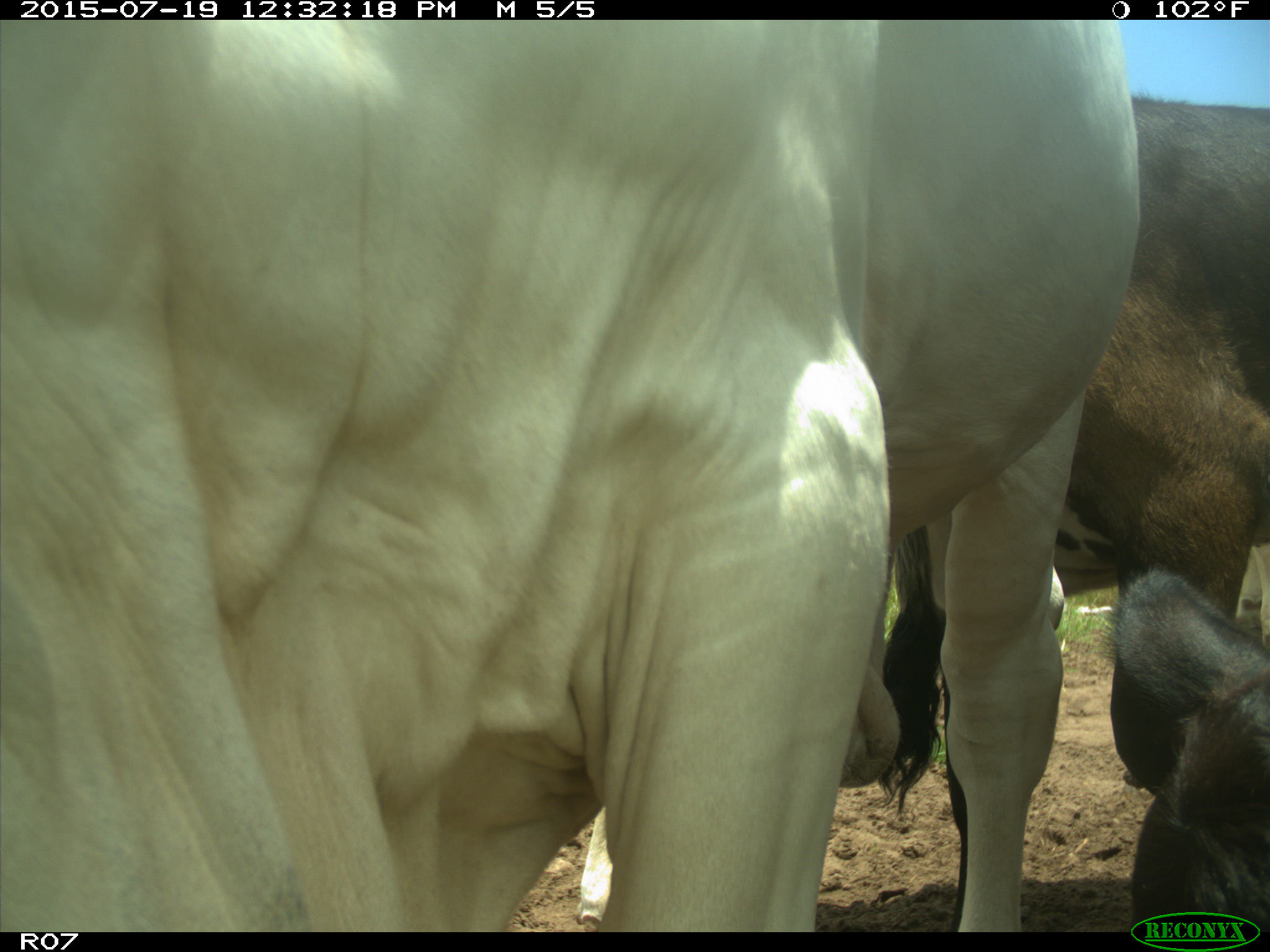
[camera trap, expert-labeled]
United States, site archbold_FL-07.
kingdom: Animalia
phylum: Chordata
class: Mammalia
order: Artiodactyla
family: Bovidae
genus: Bos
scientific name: Bos taurus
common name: domestic cow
Bos taurus (domestic cow).